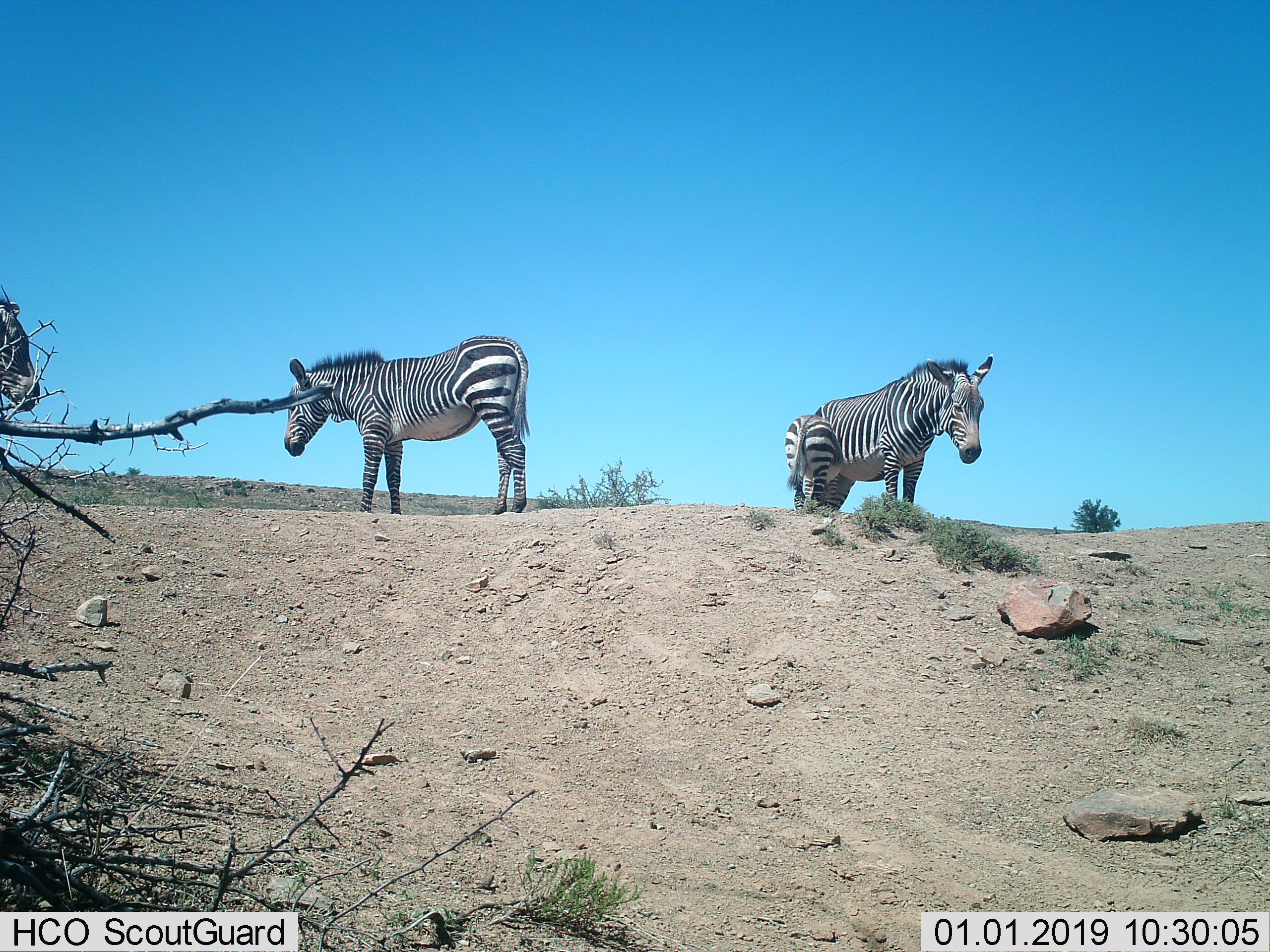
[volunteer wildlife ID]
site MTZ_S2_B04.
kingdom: Animalia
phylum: Chordata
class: Mammalia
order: Perissodactyla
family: Equidae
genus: Equus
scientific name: Equus zebra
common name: mountain zebra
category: zebramountain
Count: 3.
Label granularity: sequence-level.